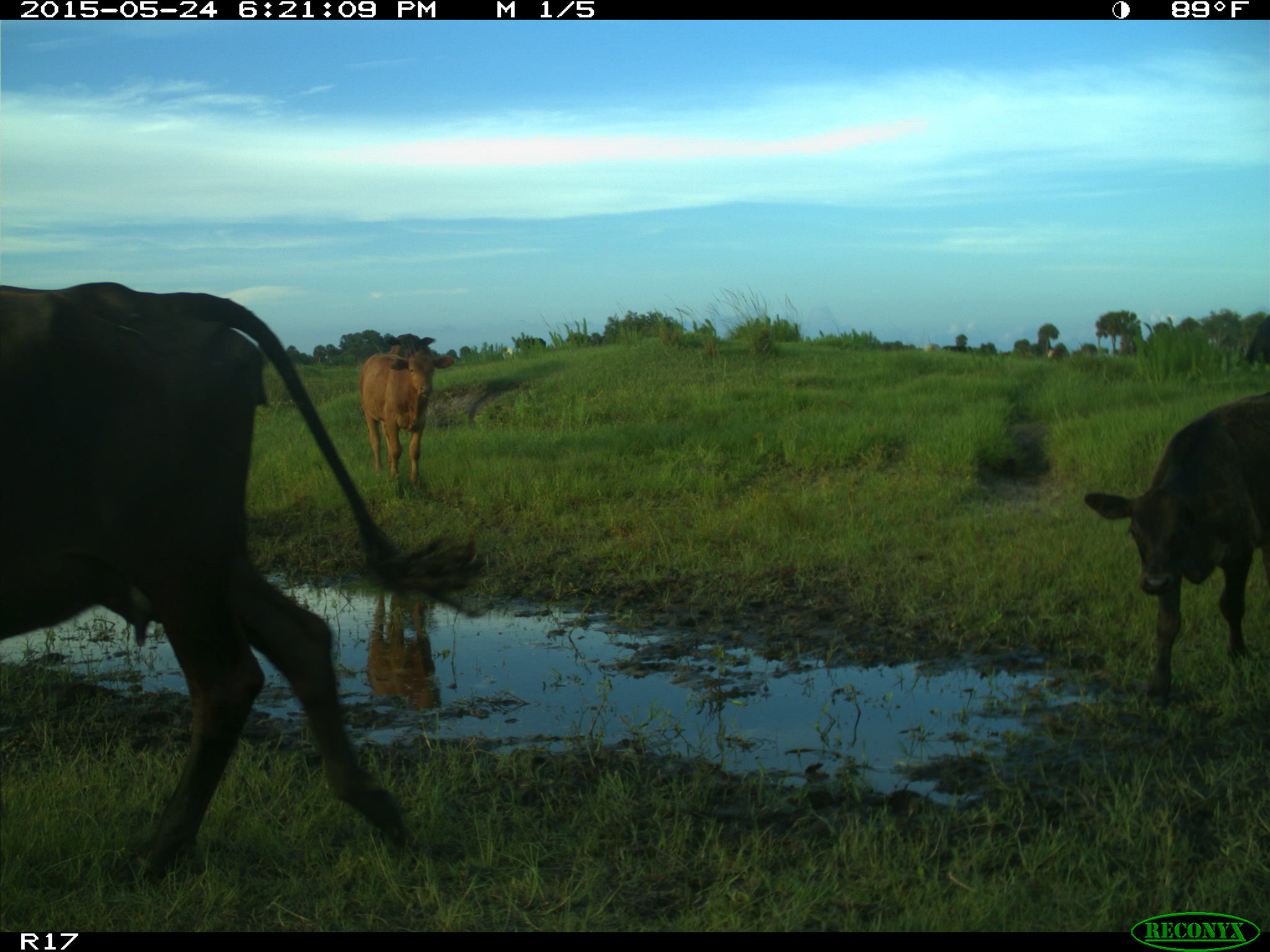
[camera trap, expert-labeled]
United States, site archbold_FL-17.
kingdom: Animalia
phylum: Chordata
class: Mammalia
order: Artiodactyla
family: Bovidae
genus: Bos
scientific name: Bos taurus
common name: domestic cow